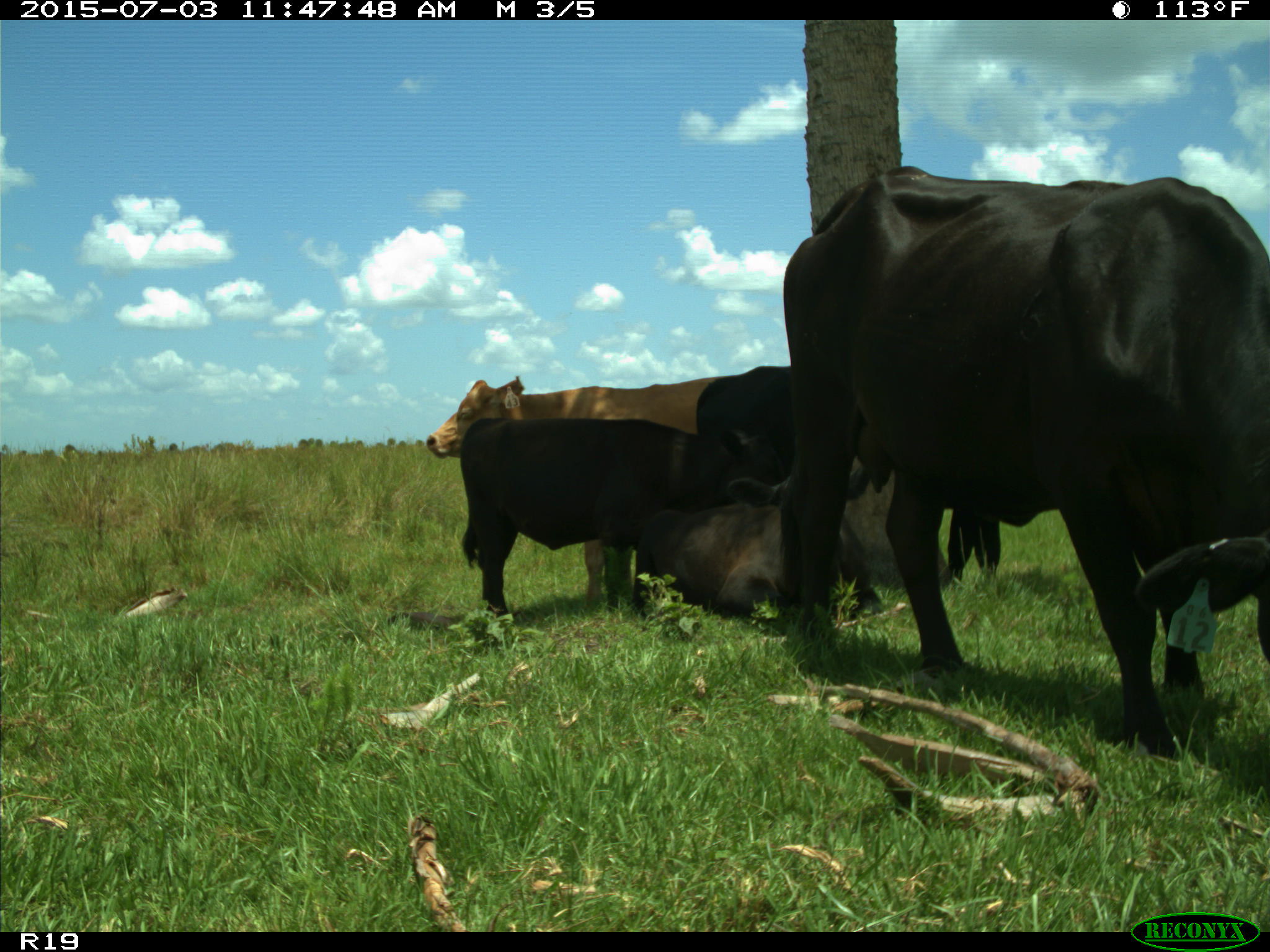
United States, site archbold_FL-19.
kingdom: Animalia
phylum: Chordata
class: Mammalia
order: Artiodactyla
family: Bovidae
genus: Bos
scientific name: Bos taurus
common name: domestic cow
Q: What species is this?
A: Bos taurus (domestic cow).